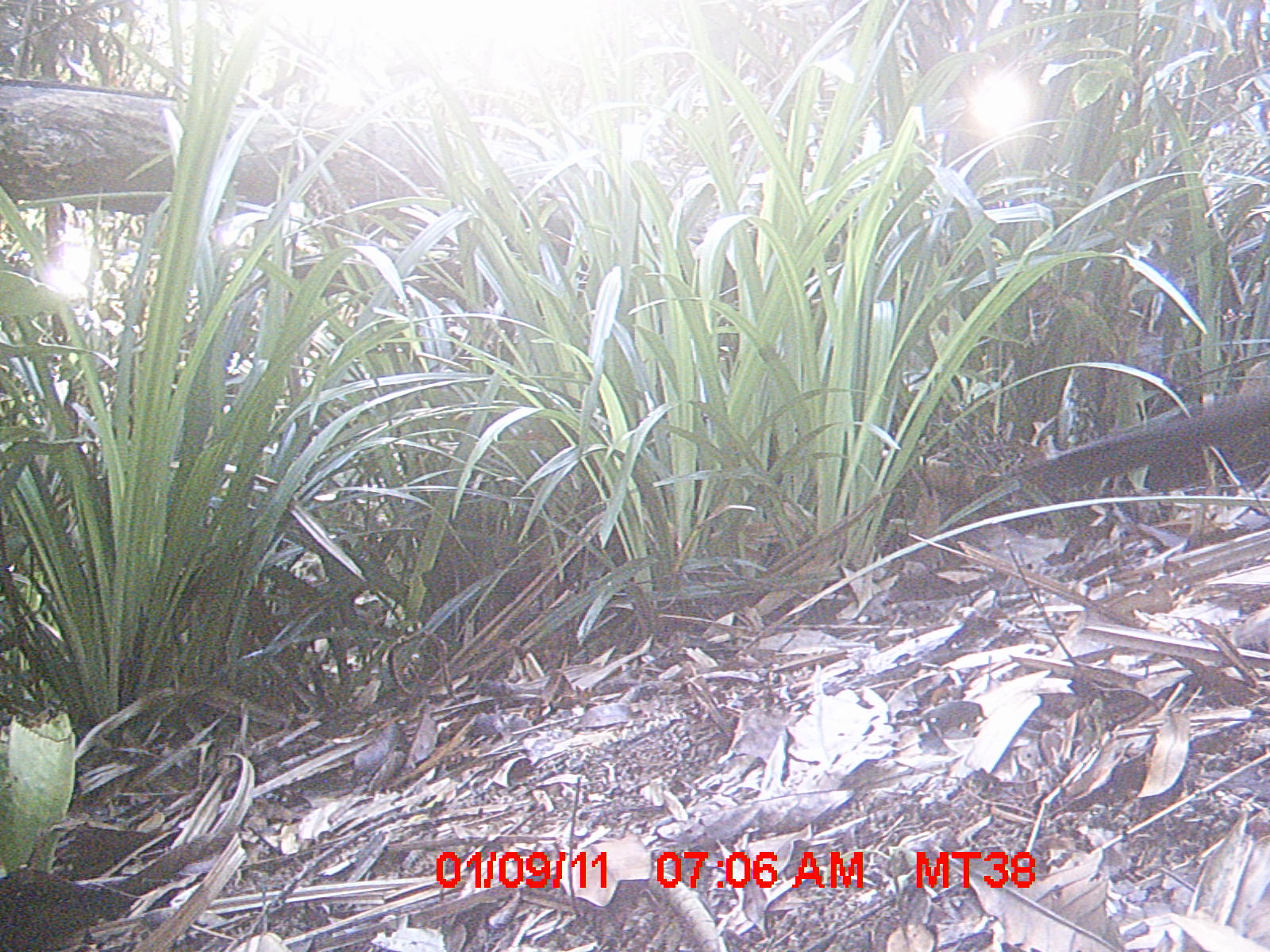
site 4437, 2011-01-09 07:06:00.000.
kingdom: Animalia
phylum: Chordata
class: Aves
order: Gruiformes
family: Sarothruridae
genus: Mentocrex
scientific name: Mentocrex kioloides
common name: madagascar wood rail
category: canirallus kioloides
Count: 1.